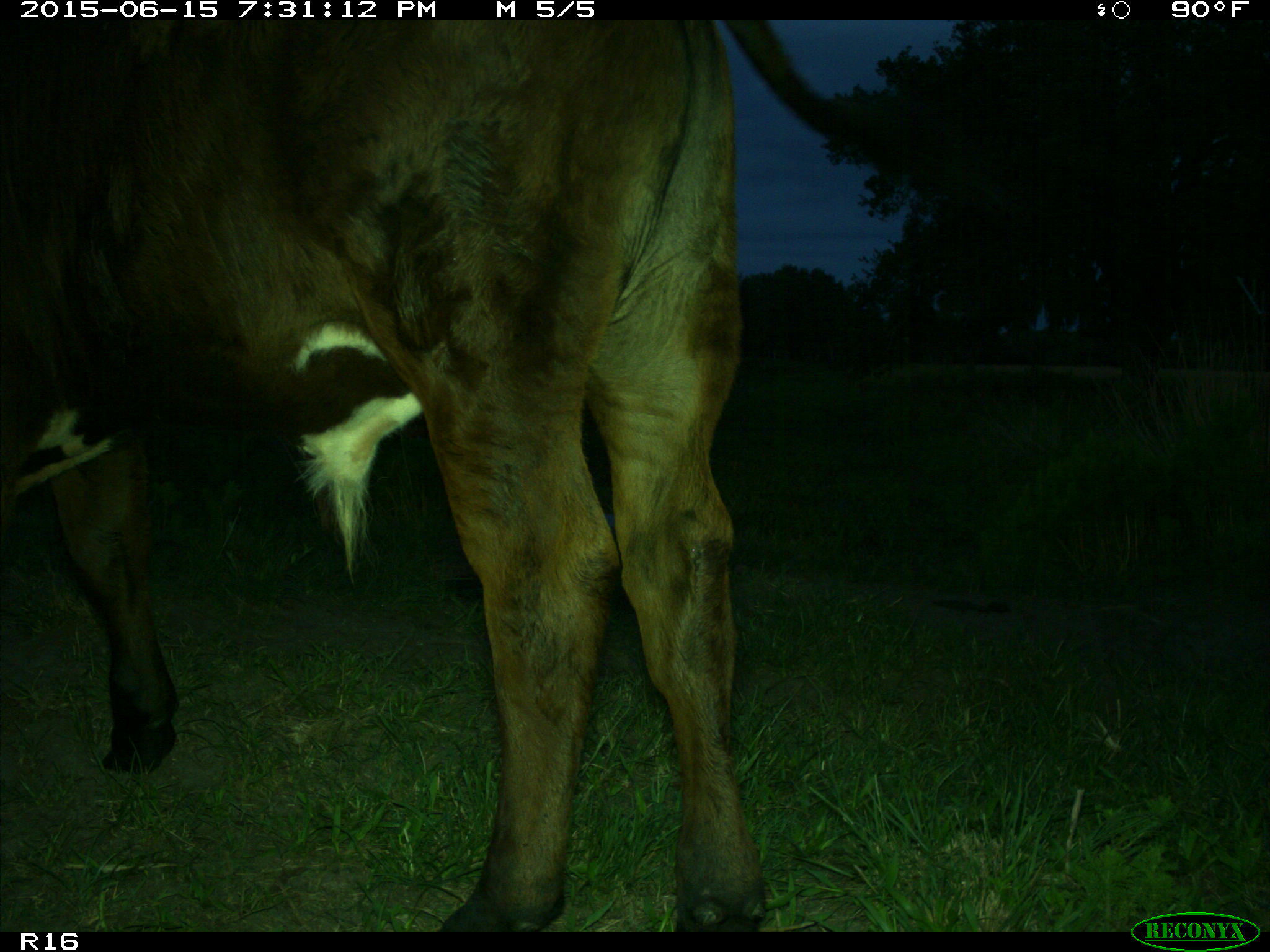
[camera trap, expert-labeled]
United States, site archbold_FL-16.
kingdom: Animalia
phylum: Chordata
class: Mammalia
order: Artiodactyla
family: Bovidae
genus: Bos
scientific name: Bos taurus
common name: domestic cow